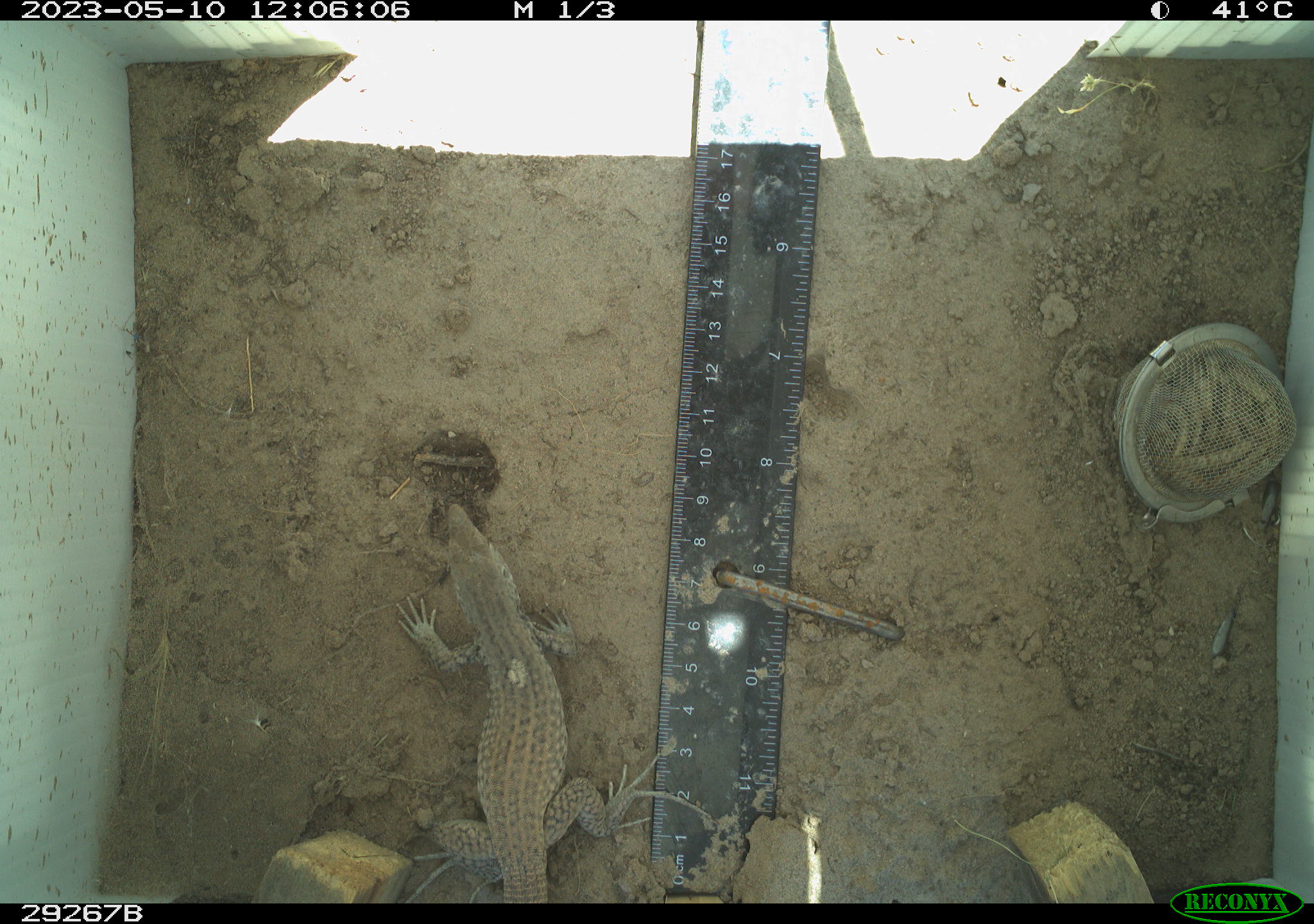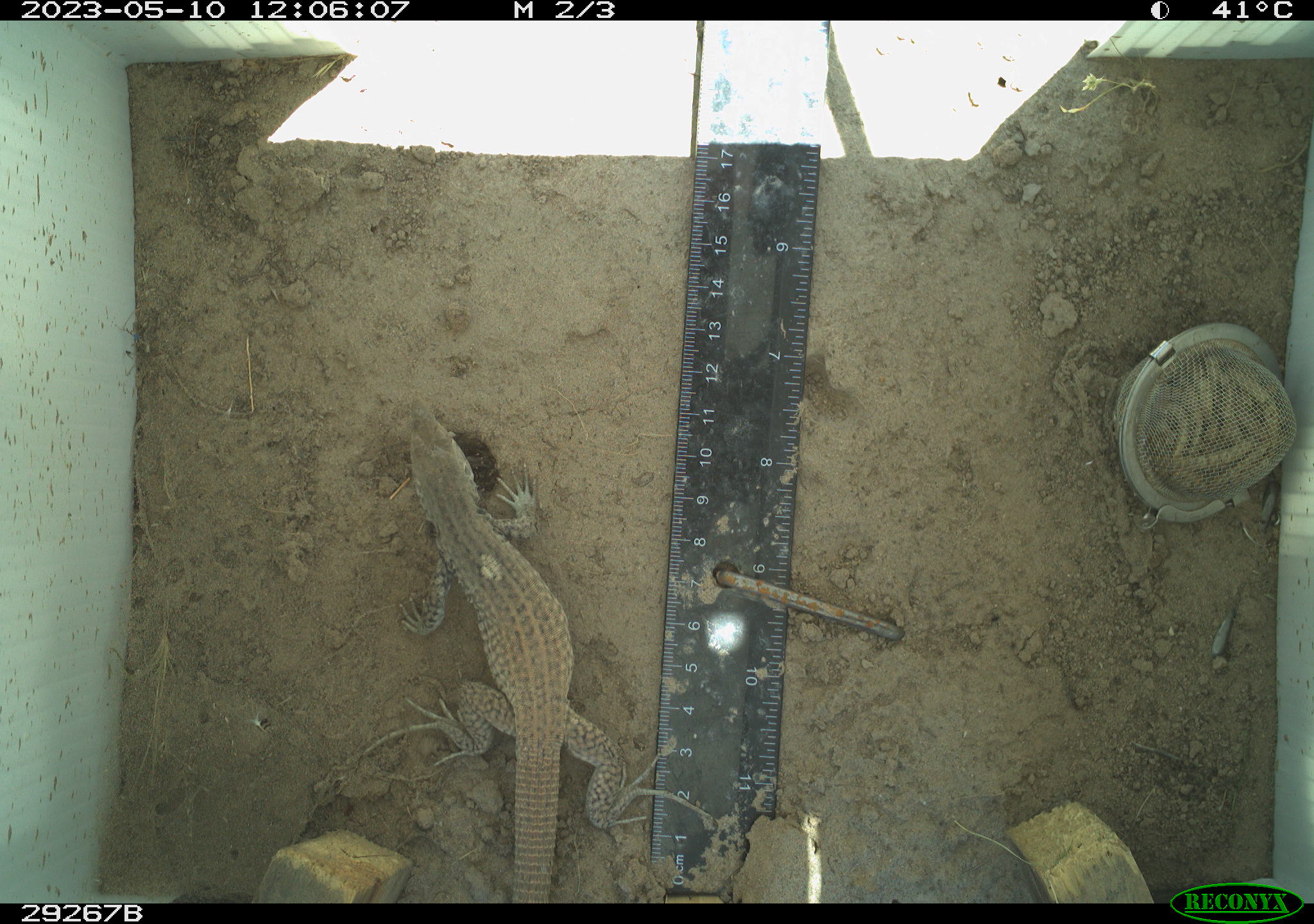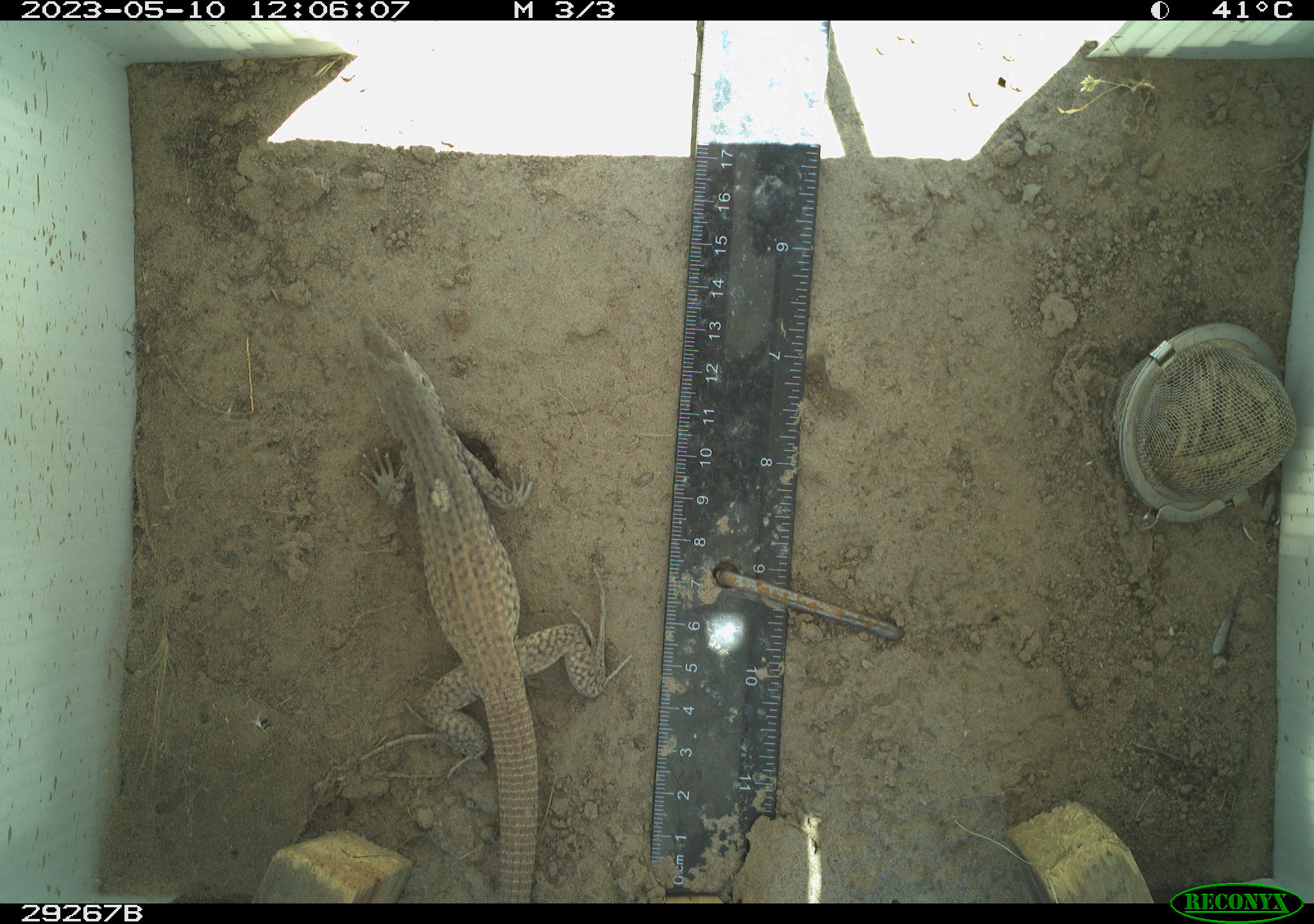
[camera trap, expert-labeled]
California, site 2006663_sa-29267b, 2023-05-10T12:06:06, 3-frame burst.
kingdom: Animalia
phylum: Chordata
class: Reptilia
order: Squamata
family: Teiidae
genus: Aspidoscelis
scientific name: Aspidoscelis tigris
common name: western whiptail